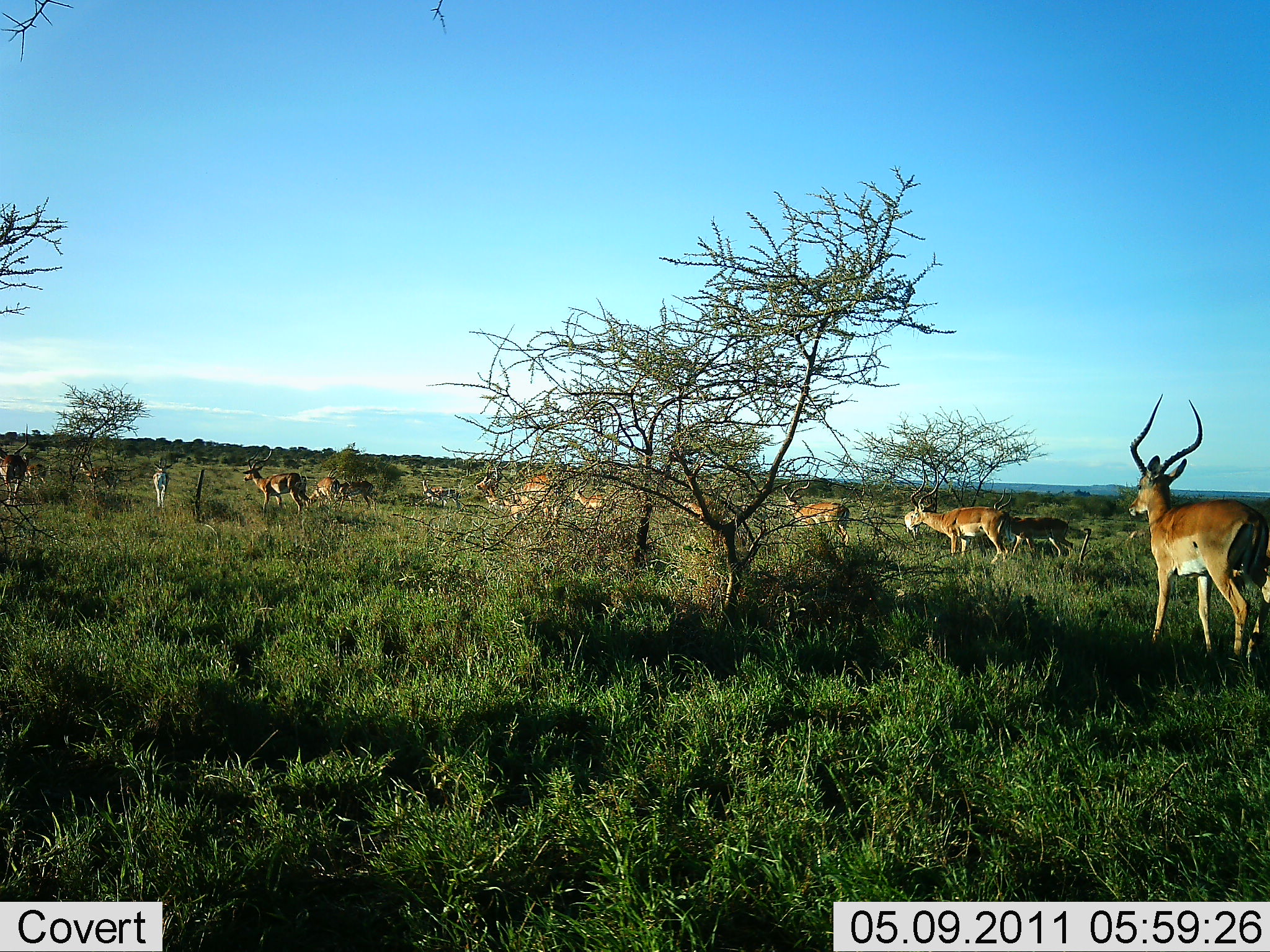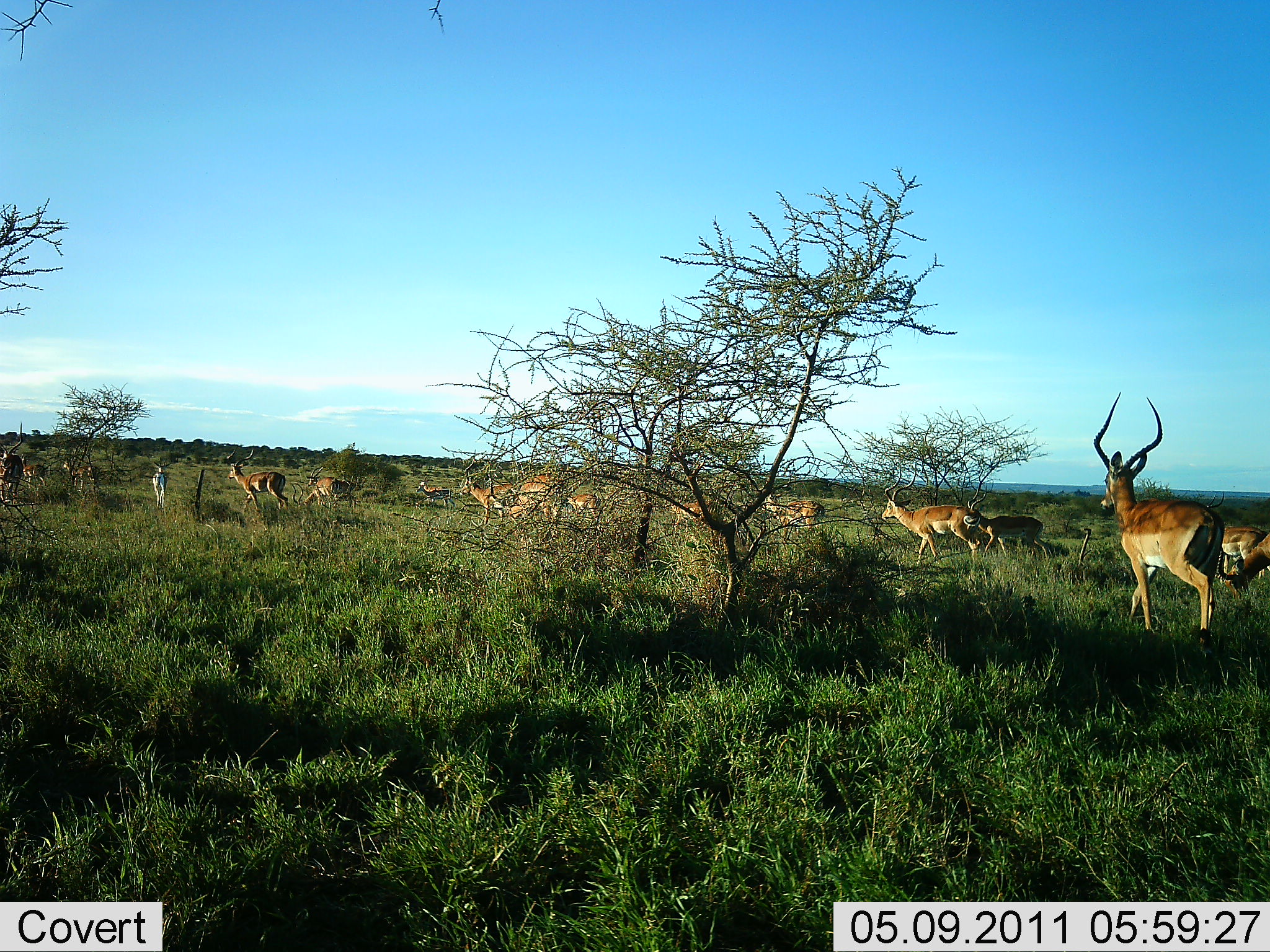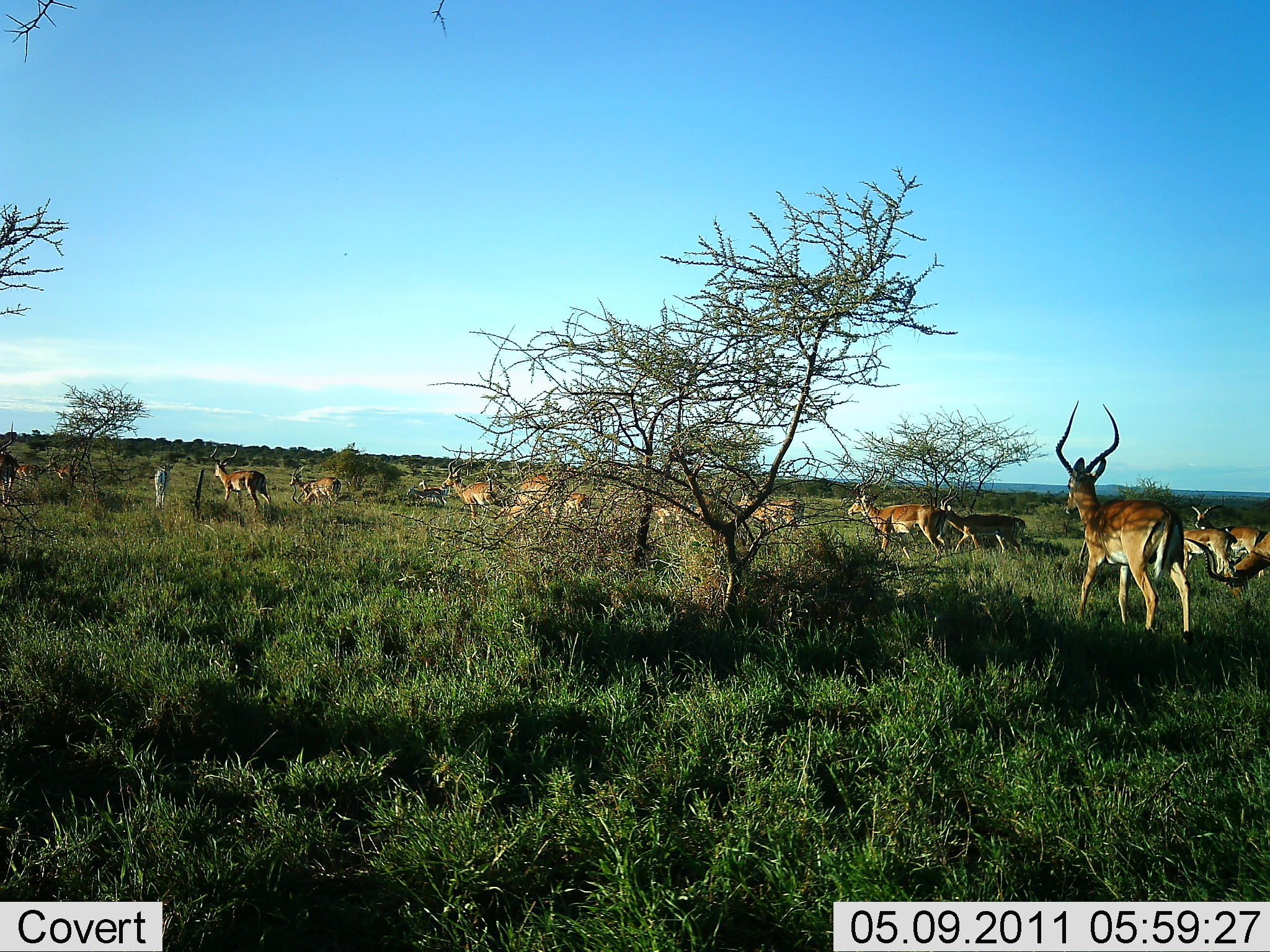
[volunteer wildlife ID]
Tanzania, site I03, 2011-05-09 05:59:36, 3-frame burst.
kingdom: Animalia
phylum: Chordata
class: Mammalia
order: Artiodactyla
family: Bovidae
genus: Aepyceros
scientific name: Aepyceros melampus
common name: impala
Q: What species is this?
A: Impala (Aepyceros melampus).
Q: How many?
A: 11-50.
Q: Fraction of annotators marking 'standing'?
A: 10%.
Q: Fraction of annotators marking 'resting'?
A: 0%.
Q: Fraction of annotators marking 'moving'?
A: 100%.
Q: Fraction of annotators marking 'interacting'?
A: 0%.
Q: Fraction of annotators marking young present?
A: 20%.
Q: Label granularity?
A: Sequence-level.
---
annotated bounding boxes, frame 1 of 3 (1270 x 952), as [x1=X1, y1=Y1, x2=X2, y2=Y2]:
animal: [x1=1127, y1=392, x2=1270, y2=669]; [x1=904, y1=456, x2=1009, y2=566]; [x1=1223, y1=495, x2=1270, y2=655]; [x1=475, y1=465, x2=570, y2=527]; [x1=781, y1=480, x2=852, y2=548]; [x1=243, y1=448, x2=310, y2=520]; [x1=0, y1=424, x2=38, y2=507]; [x1=511, y1=464, x2=560, y2=528]; [x1=571, y1=480, x2=613, y2=517]; [x1=333, y1=480, x2=378, y2=512]; [x1=677, y1=489, x2=717, y2=525]; [x1=902, y1=501, x2=937, y2=541]; [x1=22, y1=453, x2=49, y2=489]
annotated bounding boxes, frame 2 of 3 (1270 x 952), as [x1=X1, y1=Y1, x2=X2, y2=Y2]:
animal: [x1=1092, y1=392, x2=1226, y2=647]; [x1=879, y1=461, x2=982, y2=565]; [x1=1200, y1=490, x2=1270, y2=584]; [x1=458, y1=449, x2=538, y2=527]; [x1=1211, y1=527, x2=1270, y2=605]; [x1=224, y1=445, x2=289, y2=515]; [x1=761, y1=493, x2=826, y2=548]; [x1=0, y1=420, x2=25, y2=509]; [x1=668, y1=498, x2=719, y2=538]; [x1=510, y1=481, x2=559, y2=522]; [x1=563, y1=478, x2=603, y2=525]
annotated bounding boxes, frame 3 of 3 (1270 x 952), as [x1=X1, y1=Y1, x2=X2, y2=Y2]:
animal: [x1=1054, y1=398, x2=1195, y2=645]; [x1=846, y1=459, x2=947, y2=564]; [x1=1182, y1=518, x2=1270, y2=606]; [x1=1188, y1=493, x2=1270, y2=579]; [x1=938, y1=484, x2=1023, y2=556]; [x1=441, y1=444, x2=512, y2=527]; [x1=735, y1=486, x2=808, y2=539]; [x1=1180, y1=528, x2=1239, y2=577]; [x1=500, y1=487, x2=559, y2=526]; [x1=686, y1=498, x2=732, y2=537]; [x1=637, y1=500, x2=687, y2=532]; [x1=553, y1=490, x2=591, y2=520]